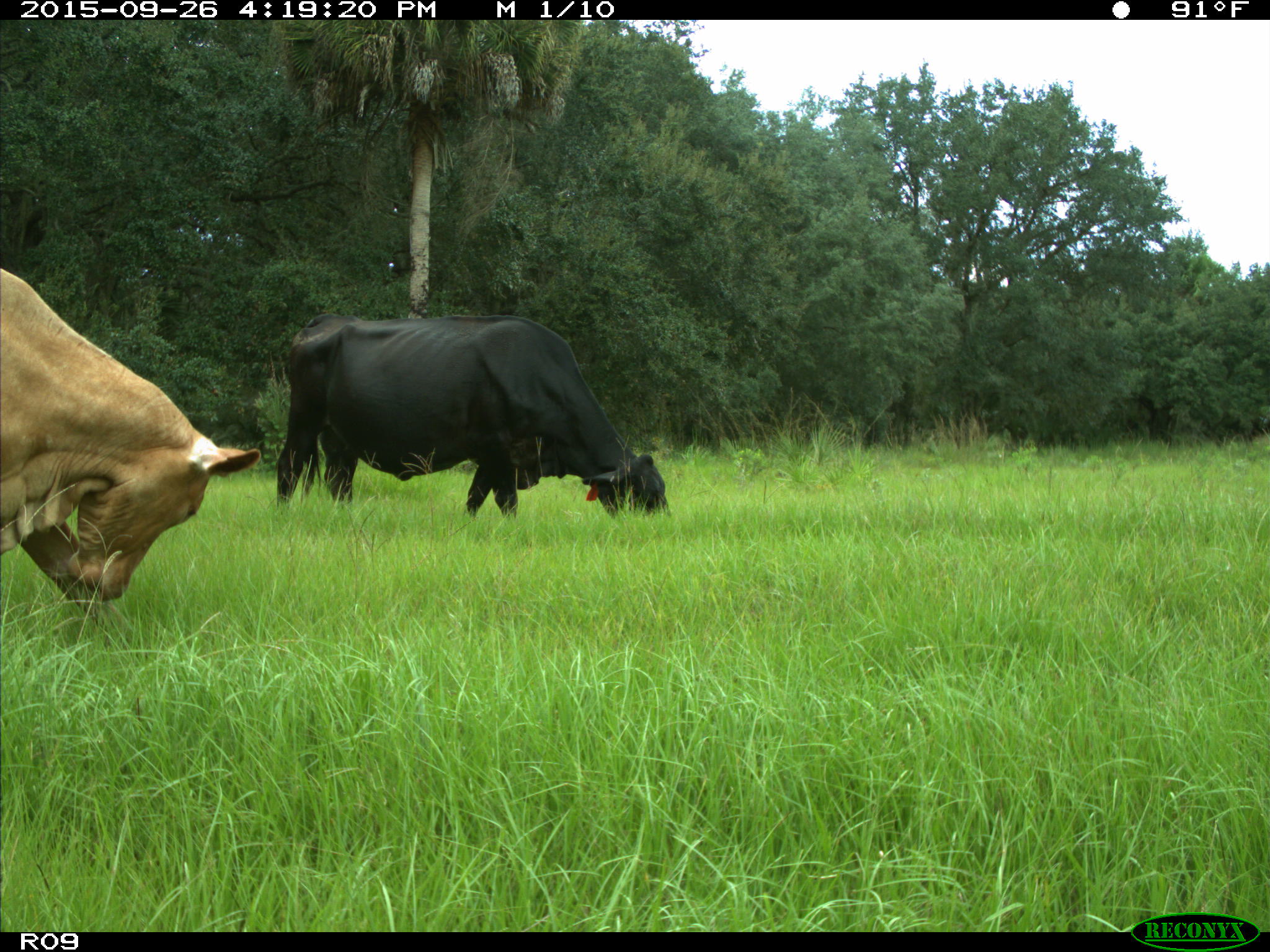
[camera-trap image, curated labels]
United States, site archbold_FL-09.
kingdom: Animalia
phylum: Chordata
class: Mammalia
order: Artiodactyla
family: Bovidae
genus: Bos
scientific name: Bos taurus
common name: domestic cow